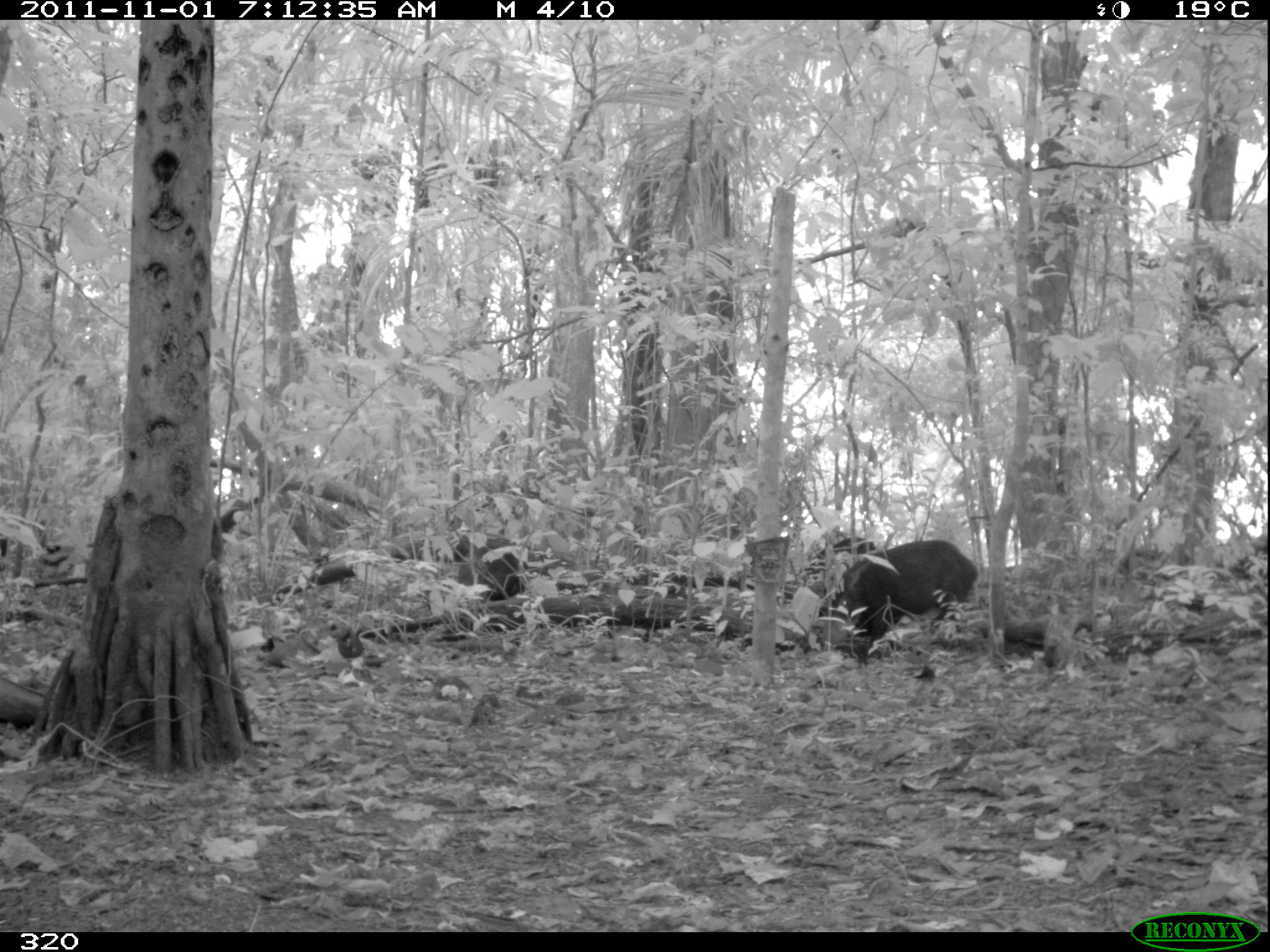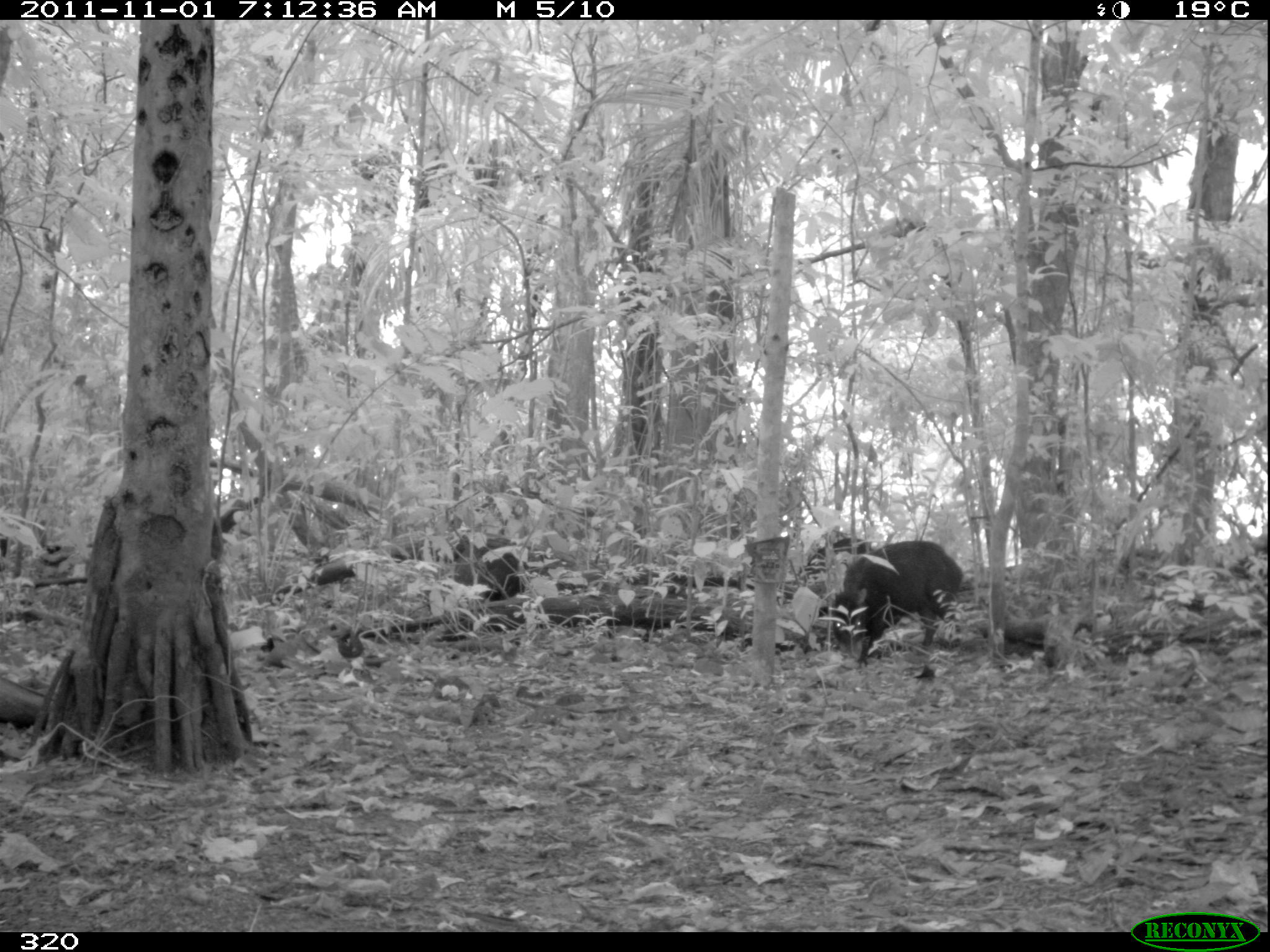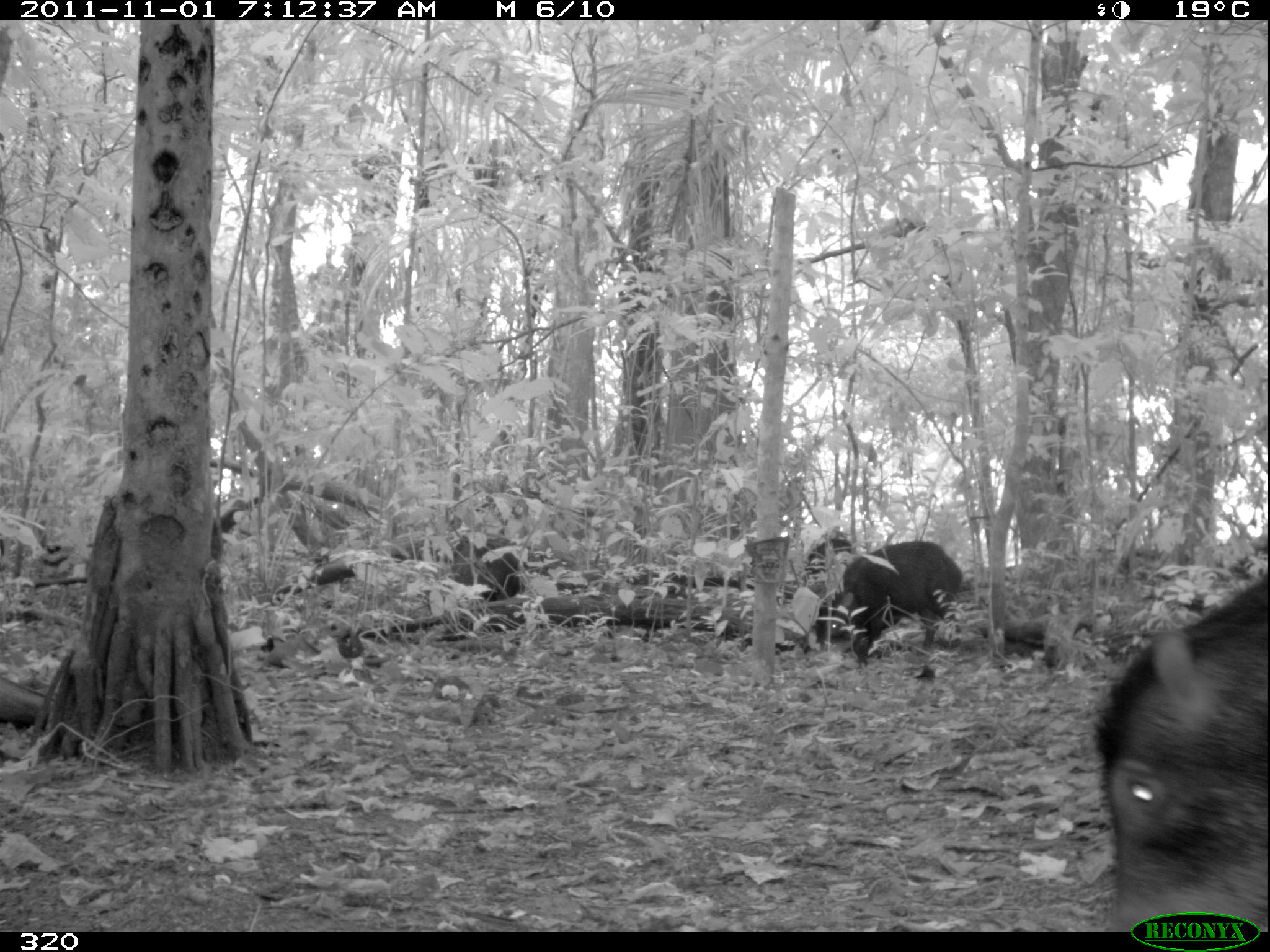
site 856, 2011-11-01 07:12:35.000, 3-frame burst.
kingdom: Animalia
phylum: Chordata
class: Mammalia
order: Artiodactyla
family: Tayassuidae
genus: Tayassu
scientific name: Tayassu pecari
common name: white-lipped peccary